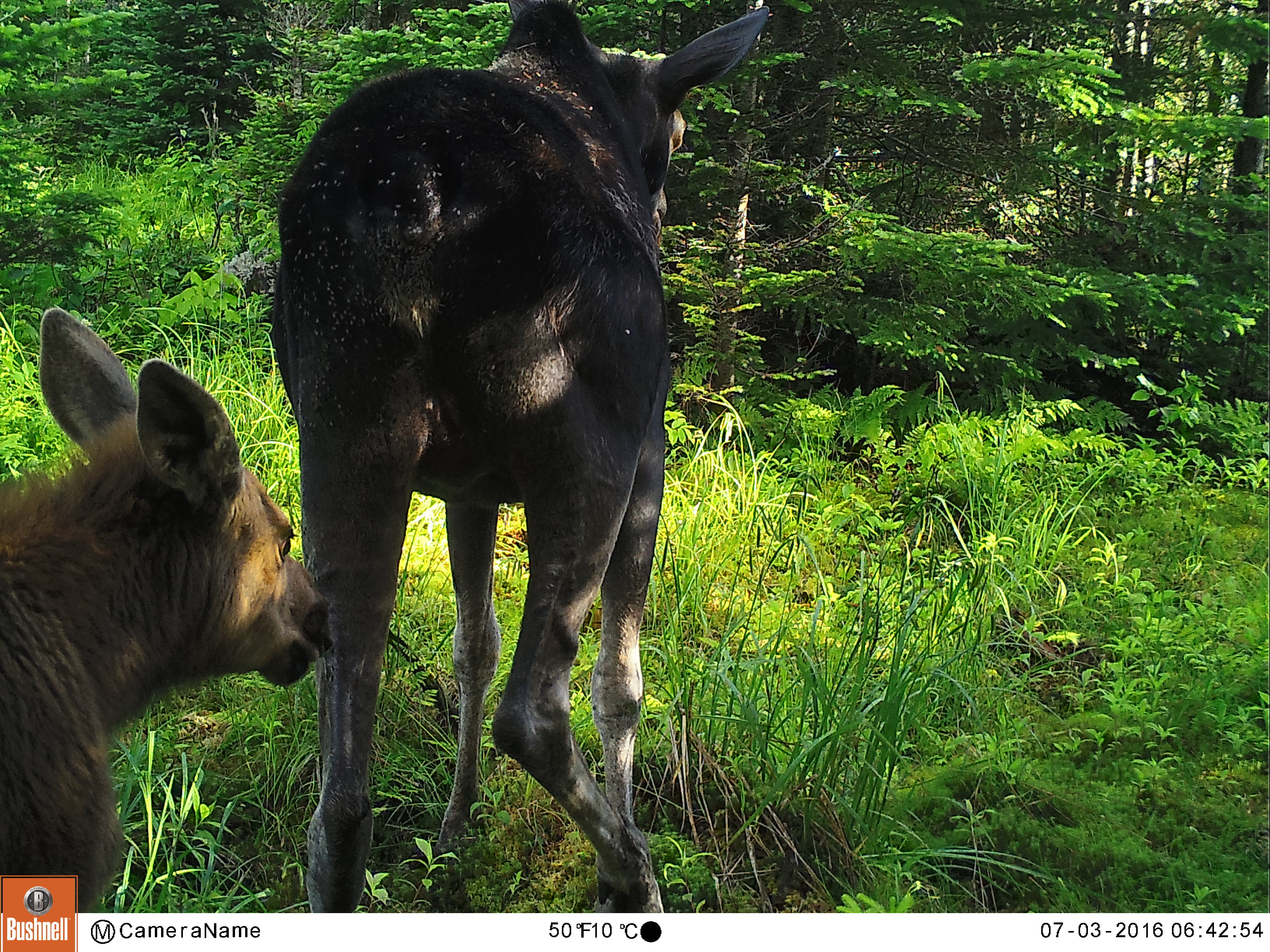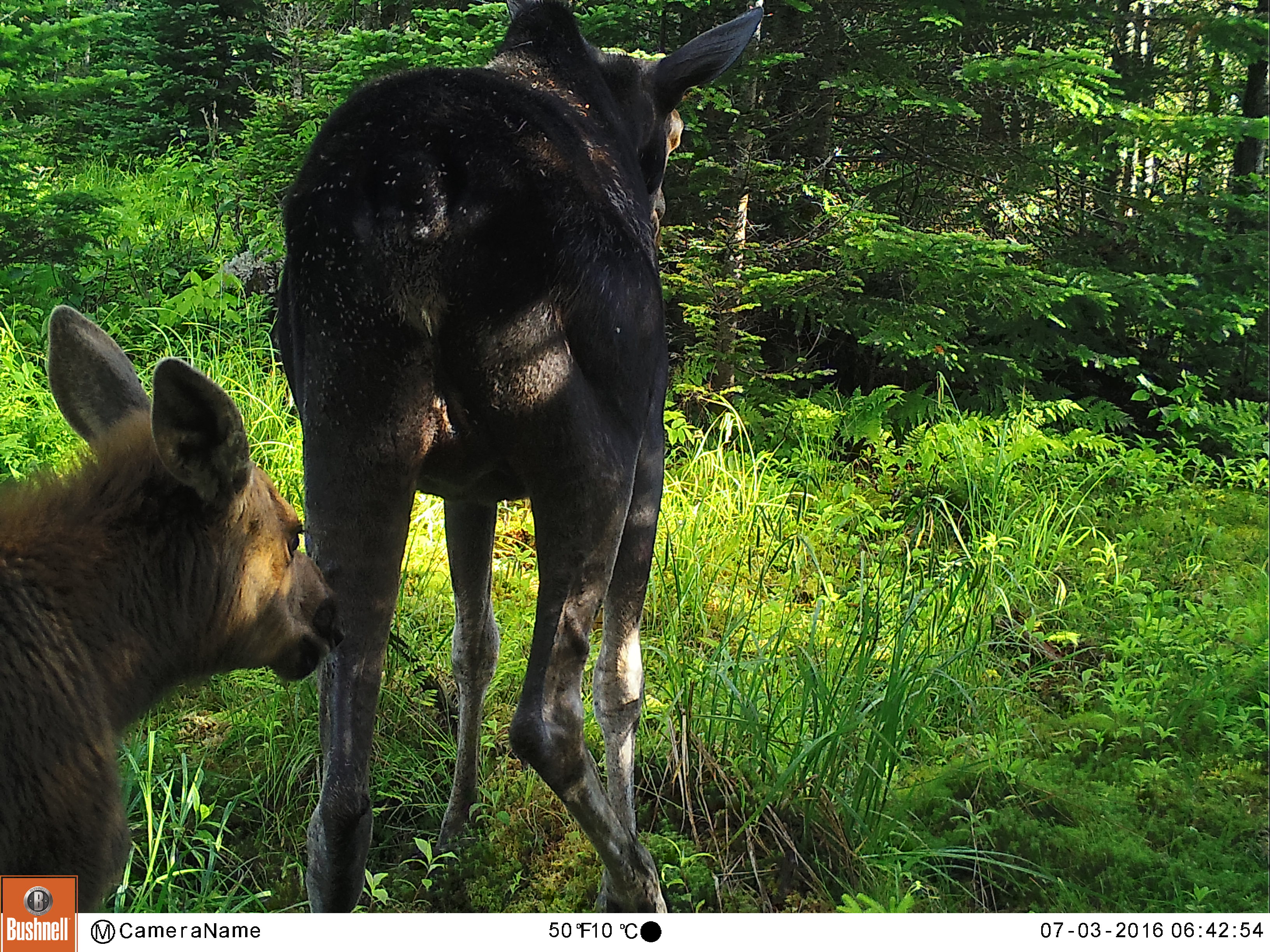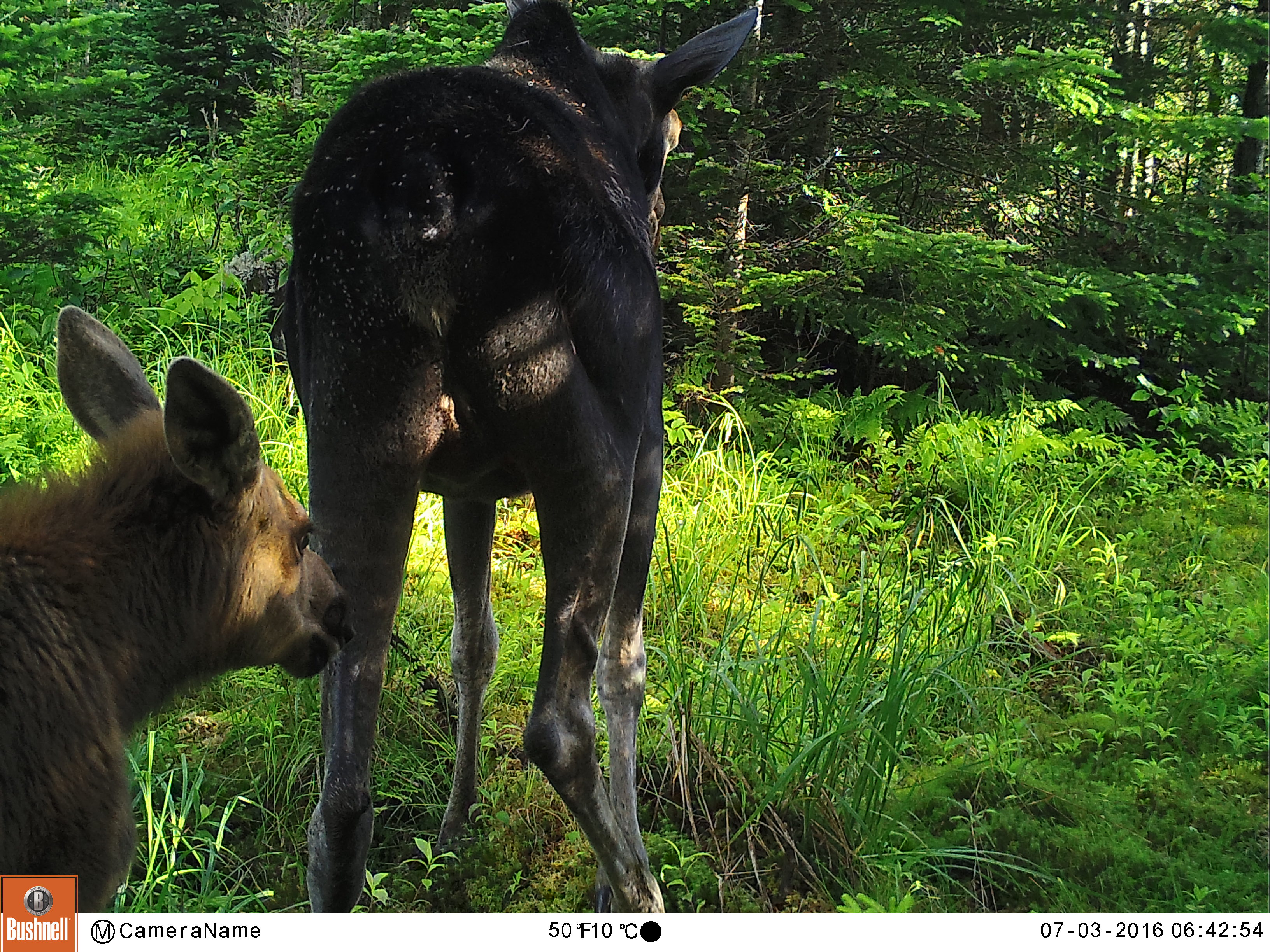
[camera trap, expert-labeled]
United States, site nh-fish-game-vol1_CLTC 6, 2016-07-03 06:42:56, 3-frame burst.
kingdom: Animalia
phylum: Chordata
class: Mammalia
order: Artiodactyla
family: Cervidae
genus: Alces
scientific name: Alces alces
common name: moose